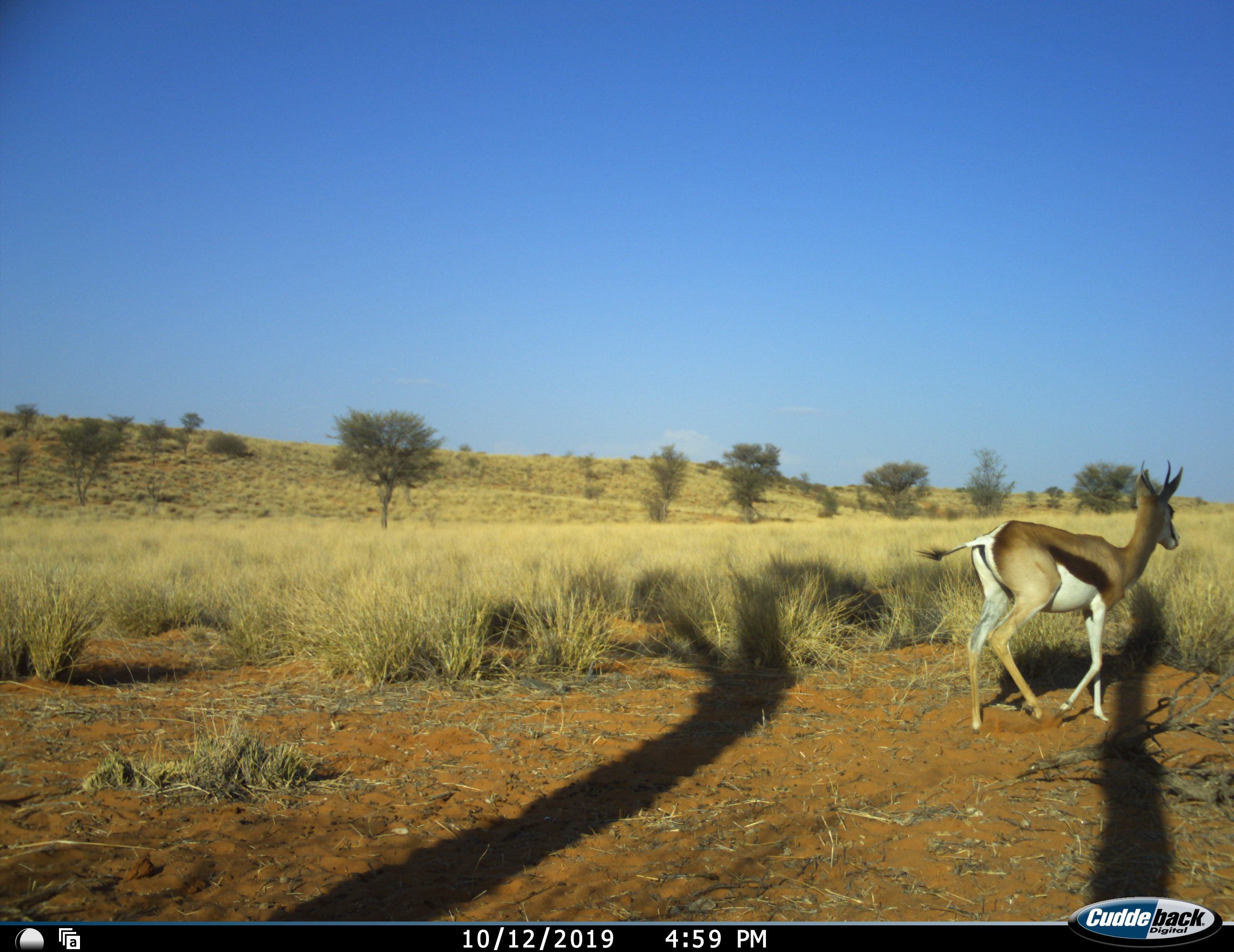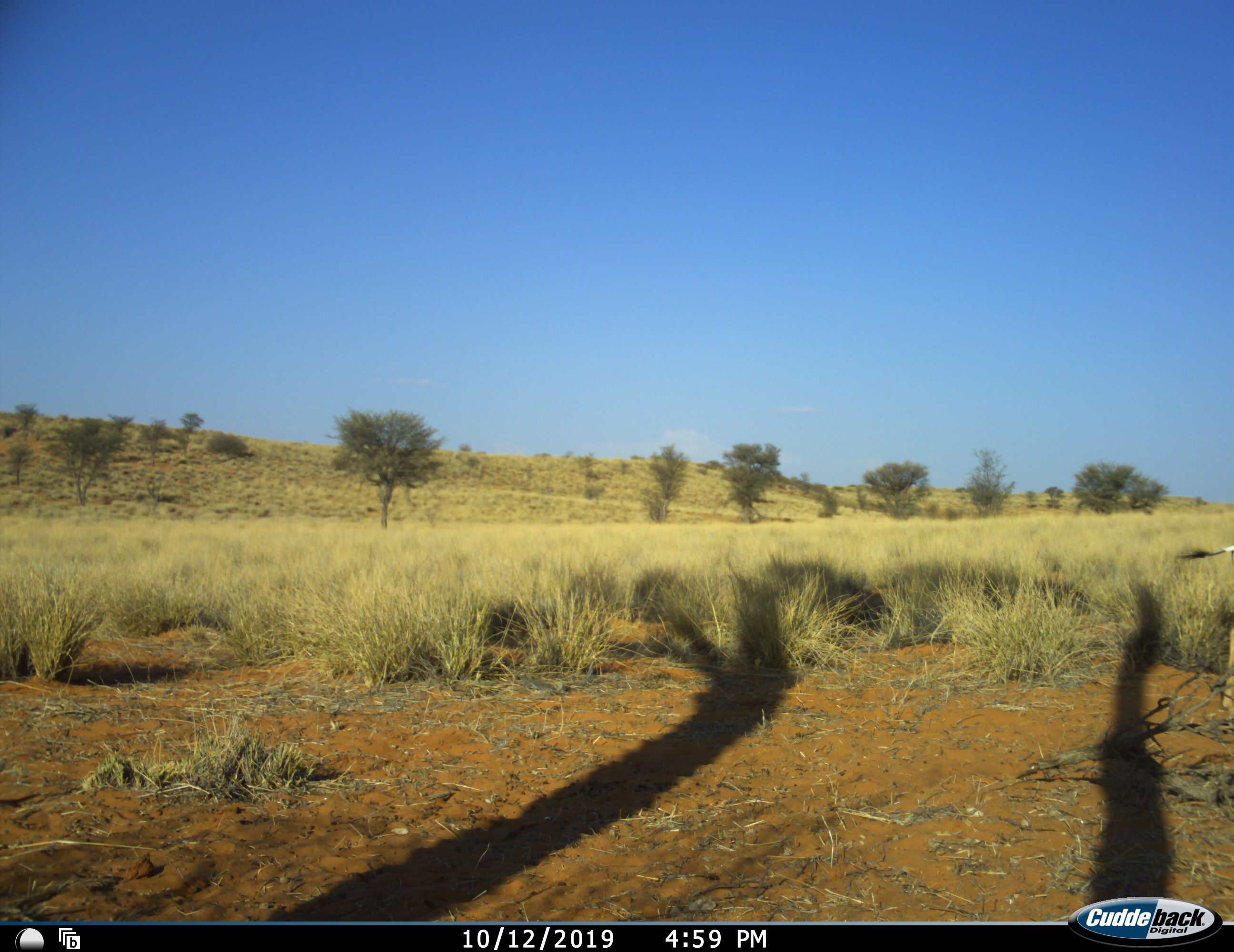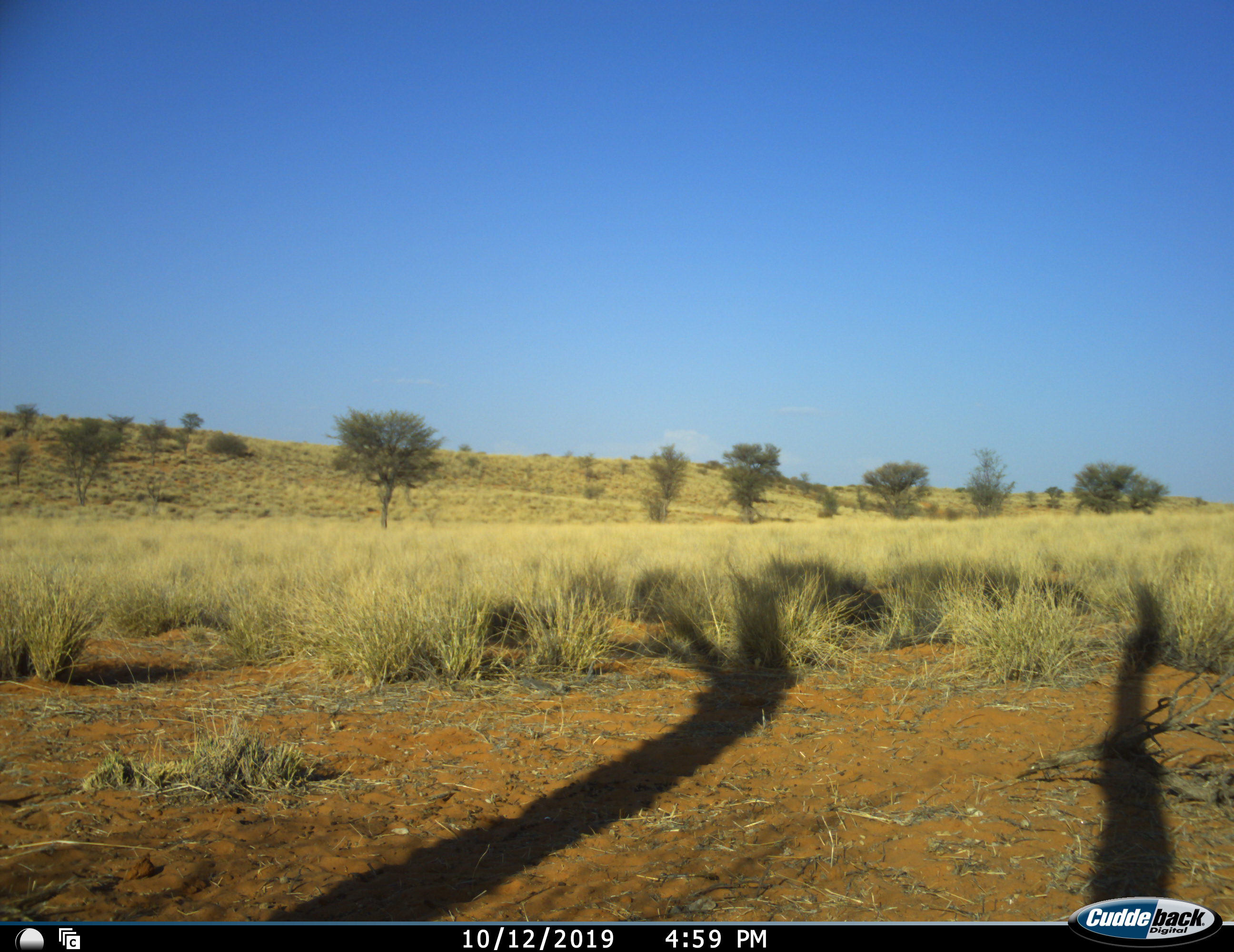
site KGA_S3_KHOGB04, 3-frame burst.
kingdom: Animalia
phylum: Chordata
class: Mammalia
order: Artiodactyla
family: Bovidae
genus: Antidorcas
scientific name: Antidorcas marsupialis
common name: springbok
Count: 1.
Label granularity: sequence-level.